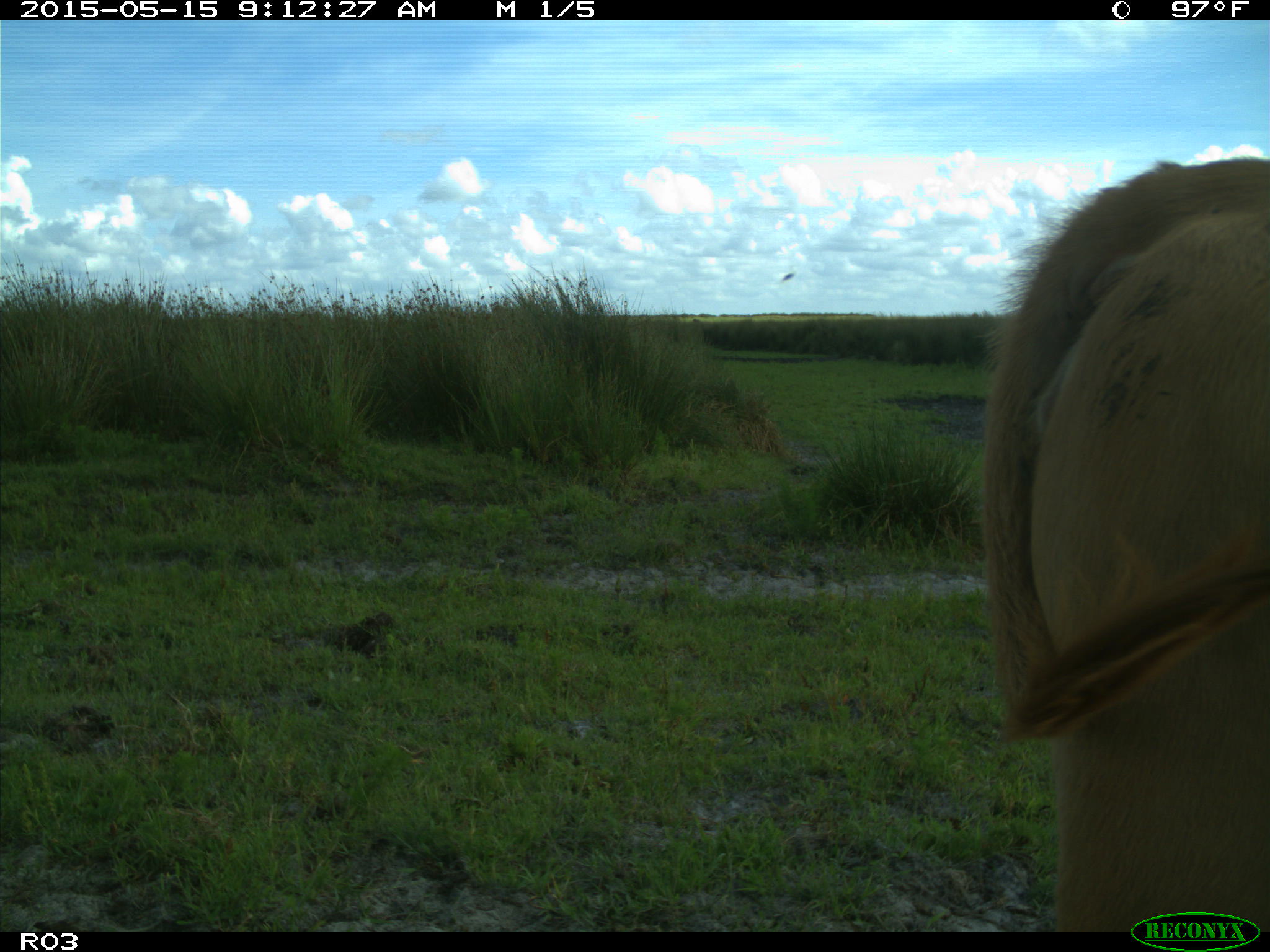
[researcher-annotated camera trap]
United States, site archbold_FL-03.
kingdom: Animalia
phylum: Chordata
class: Mammalia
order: Artiodactyla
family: Bovidae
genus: Bos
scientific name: Bos taurus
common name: domestic cow